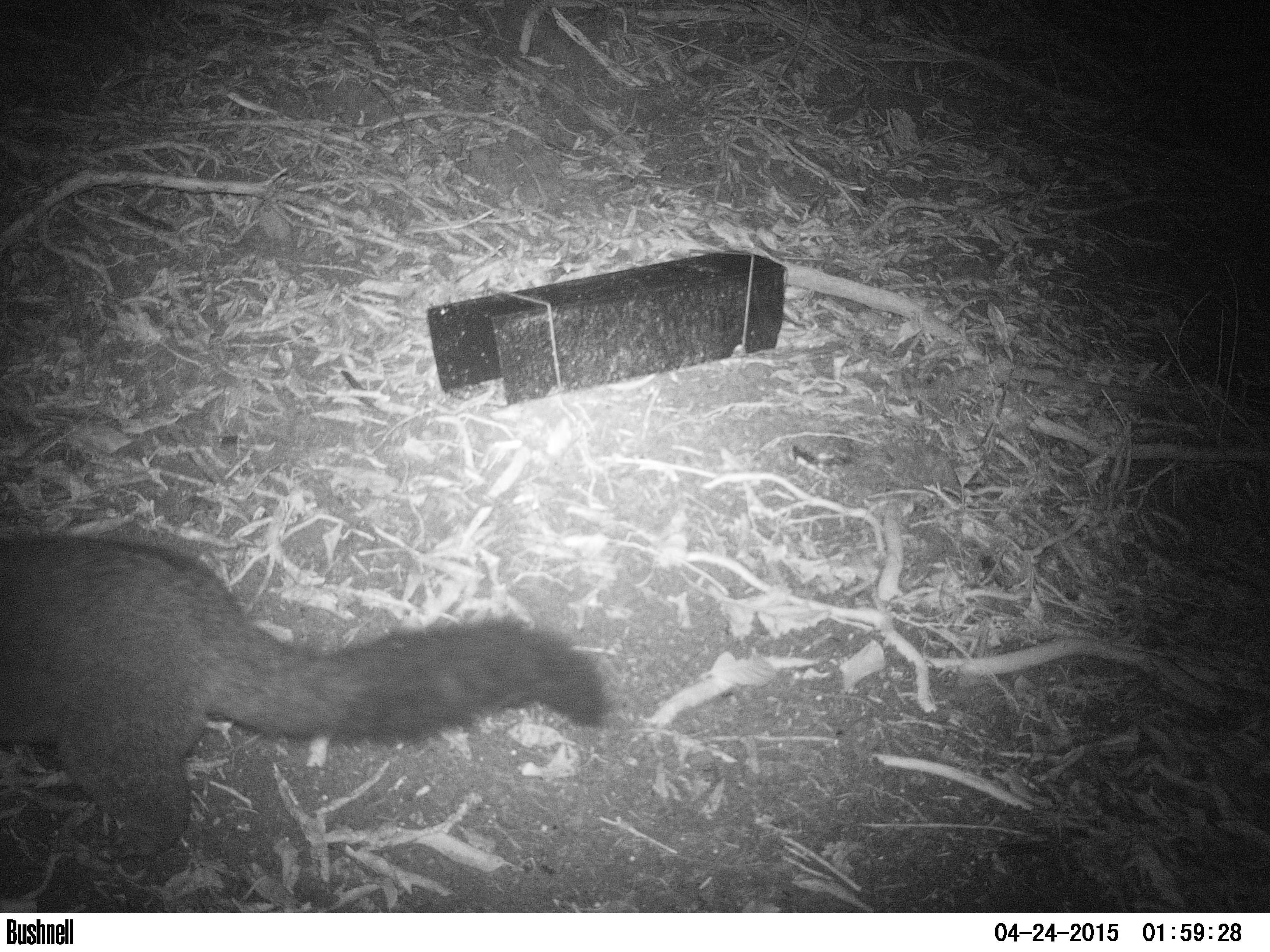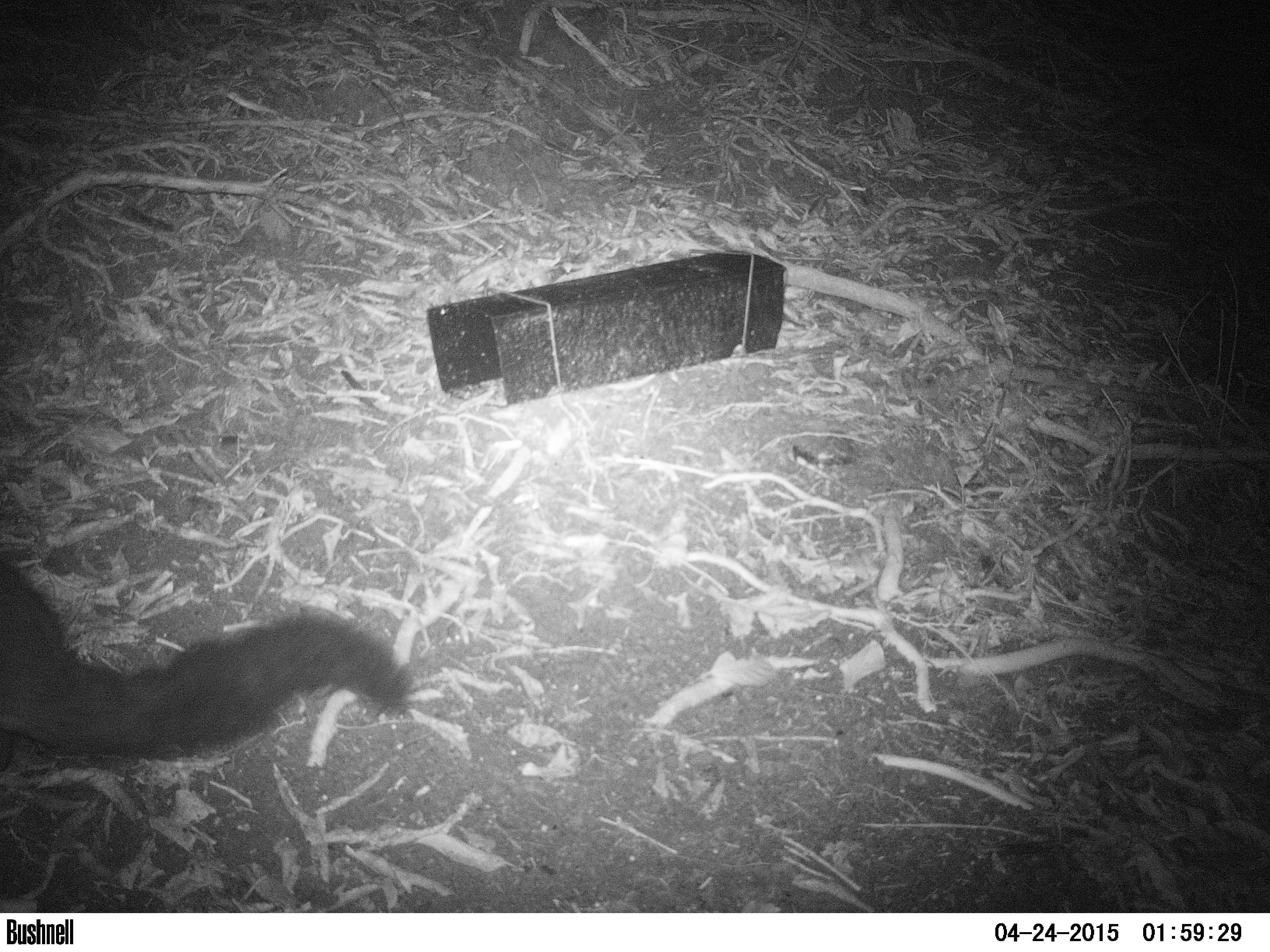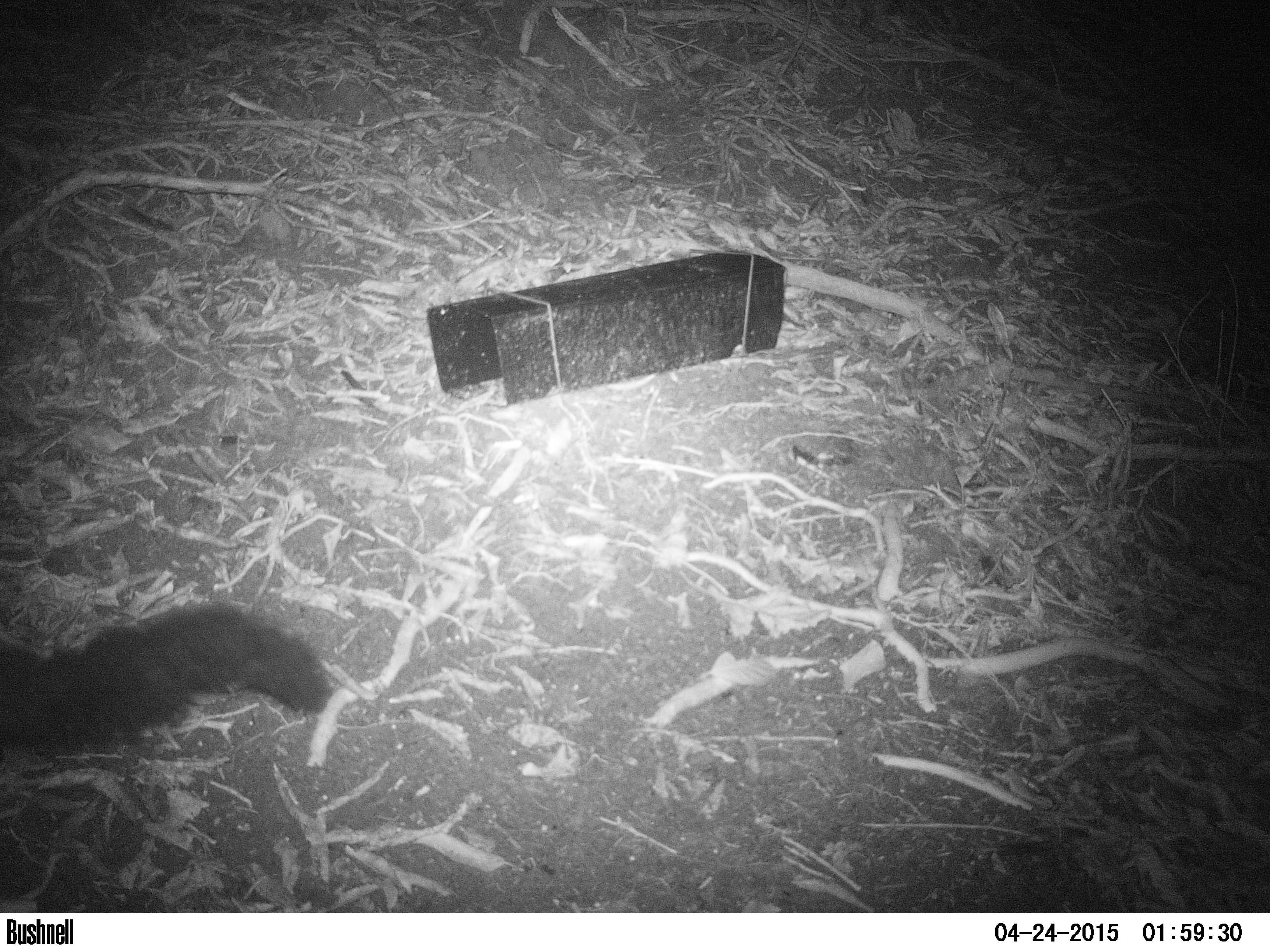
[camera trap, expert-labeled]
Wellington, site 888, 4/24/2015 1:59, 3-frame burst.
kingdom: Animalia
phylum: Chordata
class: Mammalia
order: Didelphimorphia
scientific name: Didelphimorphia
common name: possum